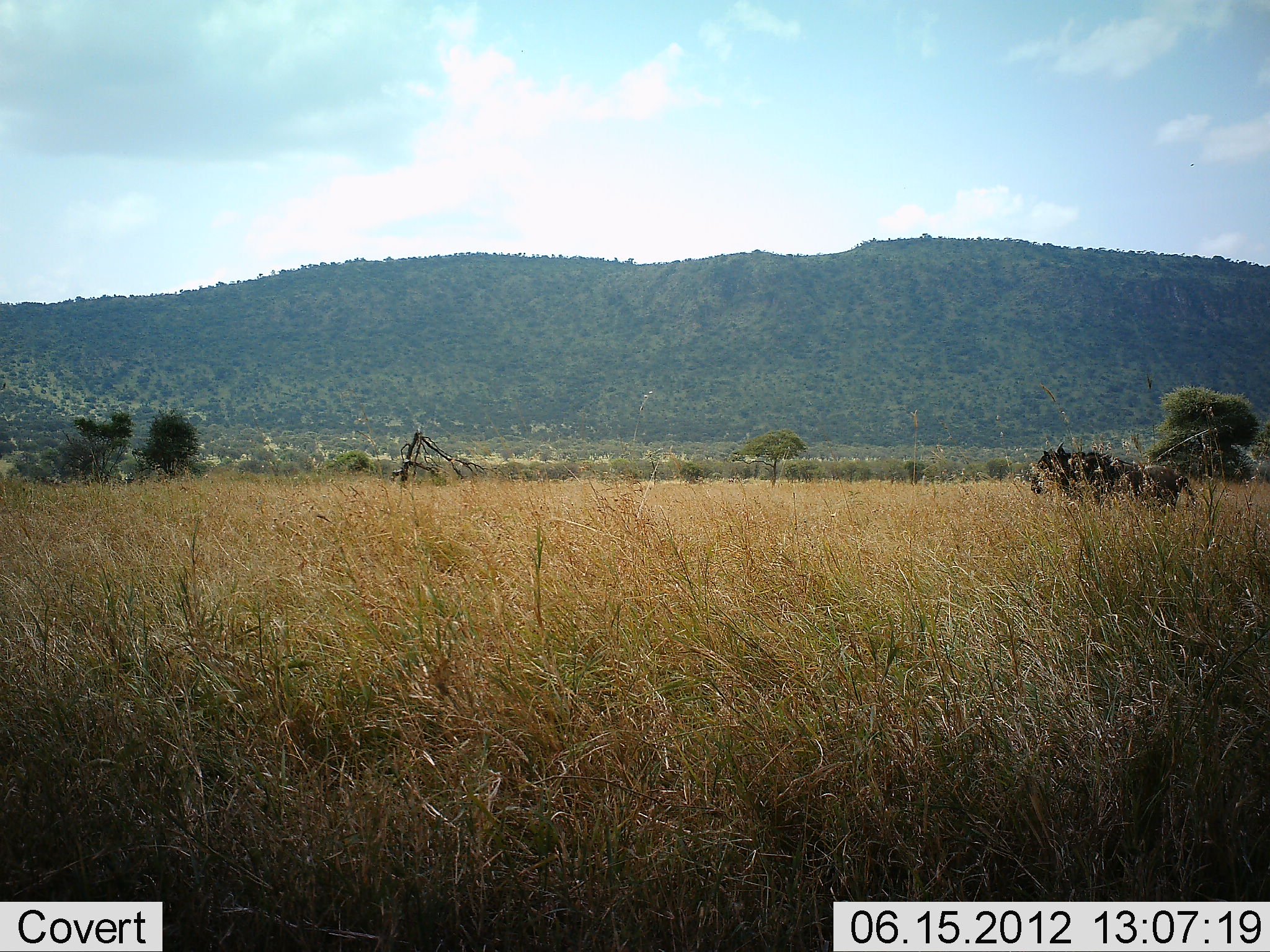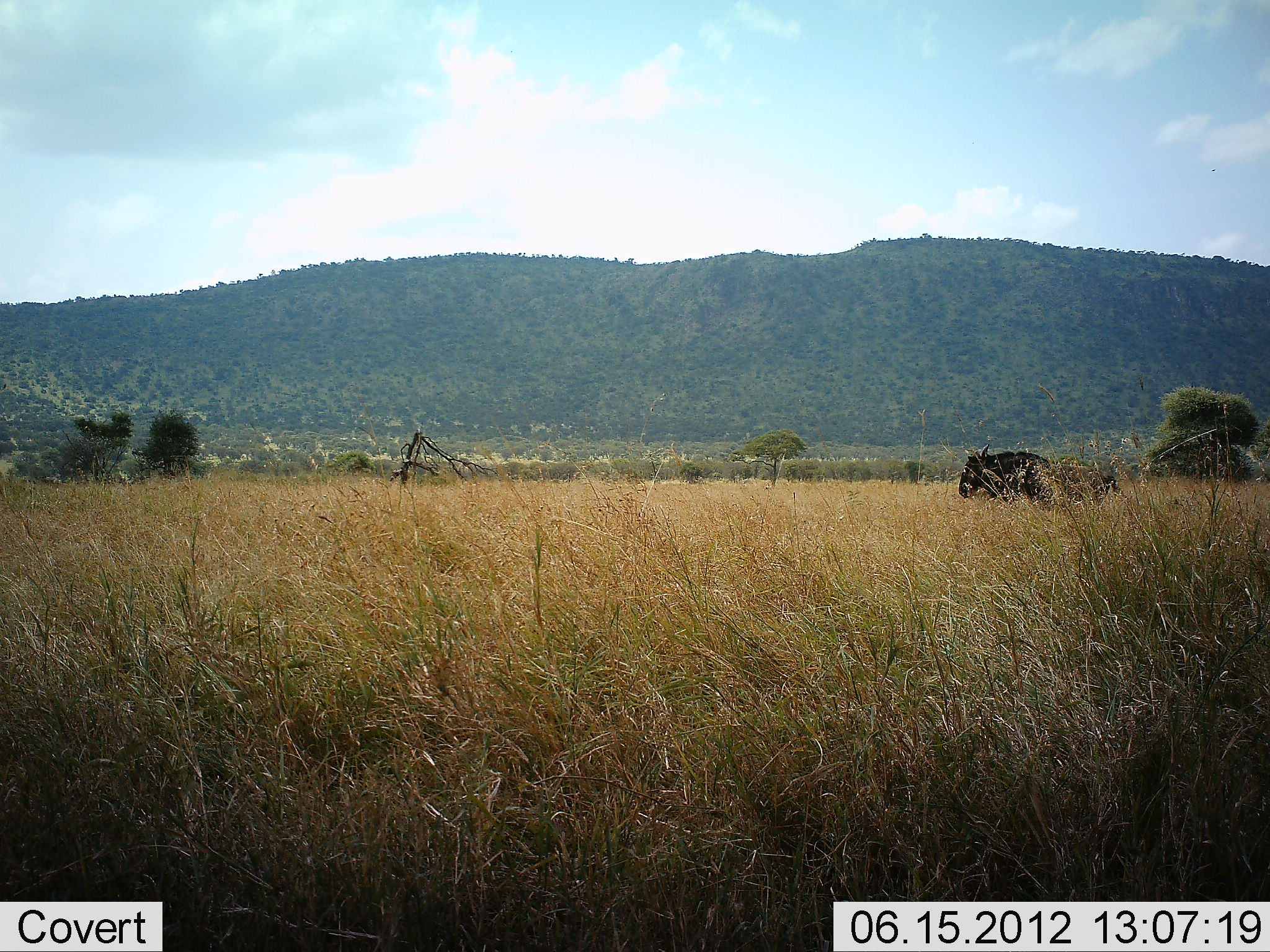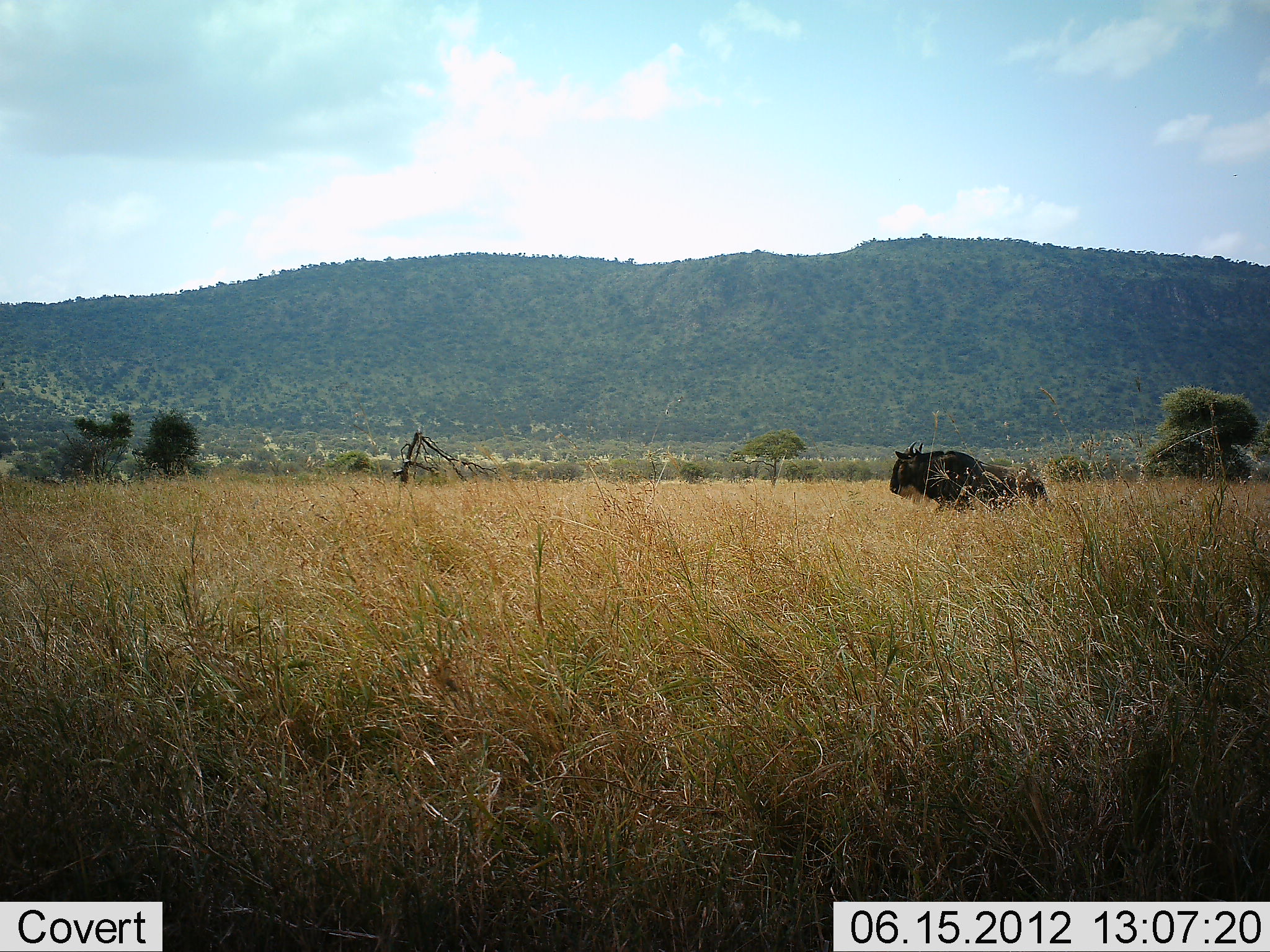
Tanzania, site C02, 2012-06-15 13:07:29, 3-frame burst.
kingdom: Animalia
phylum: Chordata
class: Mammalia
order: Artiodactyla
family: Bovidae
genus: Connochaetes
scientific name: Connochaetes taurinus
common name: blue wildebeest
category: wildebeest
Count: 1.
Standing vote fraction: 0%.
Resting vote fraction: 0%.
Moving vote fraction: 100%.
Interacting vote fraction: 0%.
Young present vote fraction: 10%.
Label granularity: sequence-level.